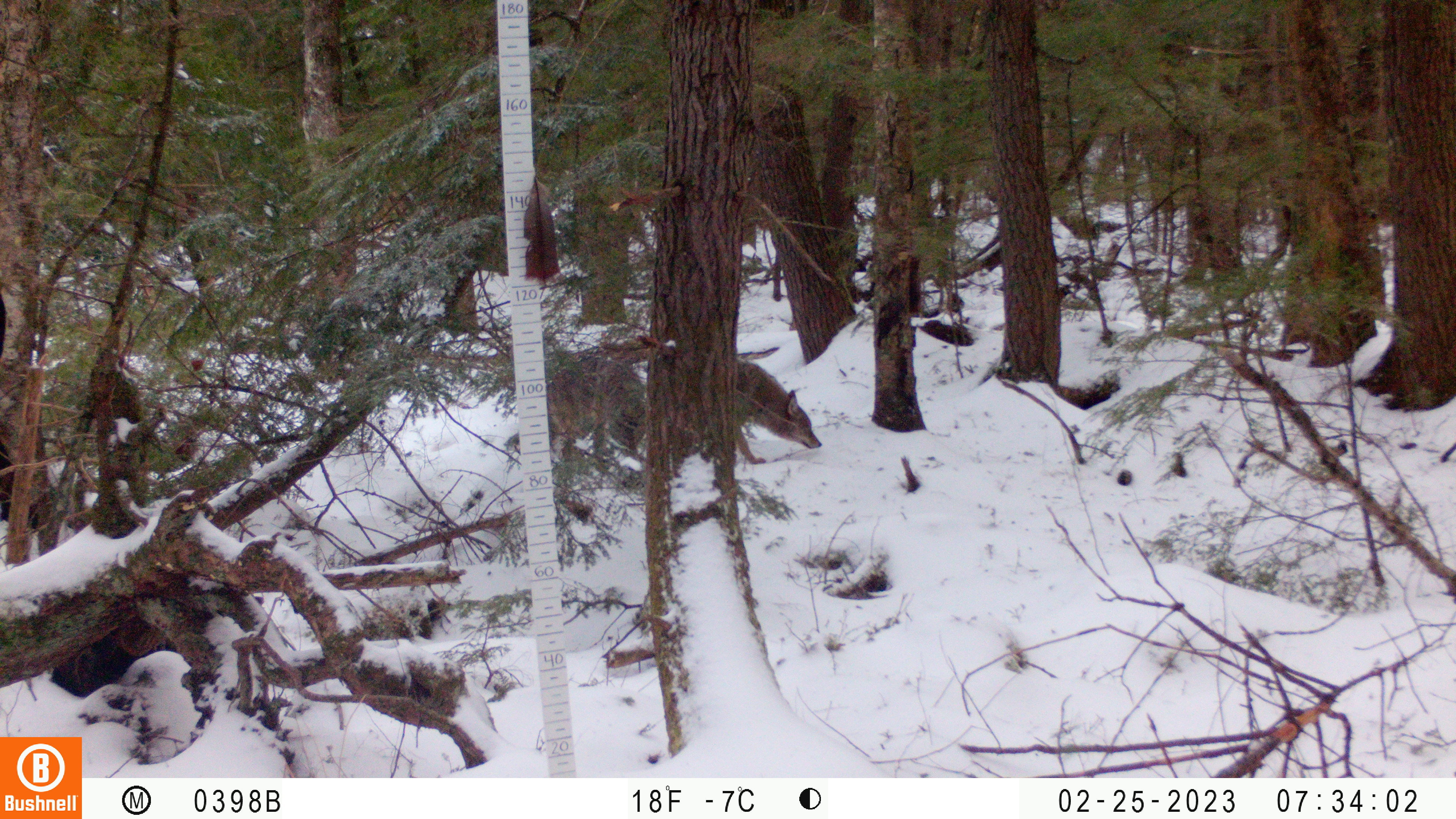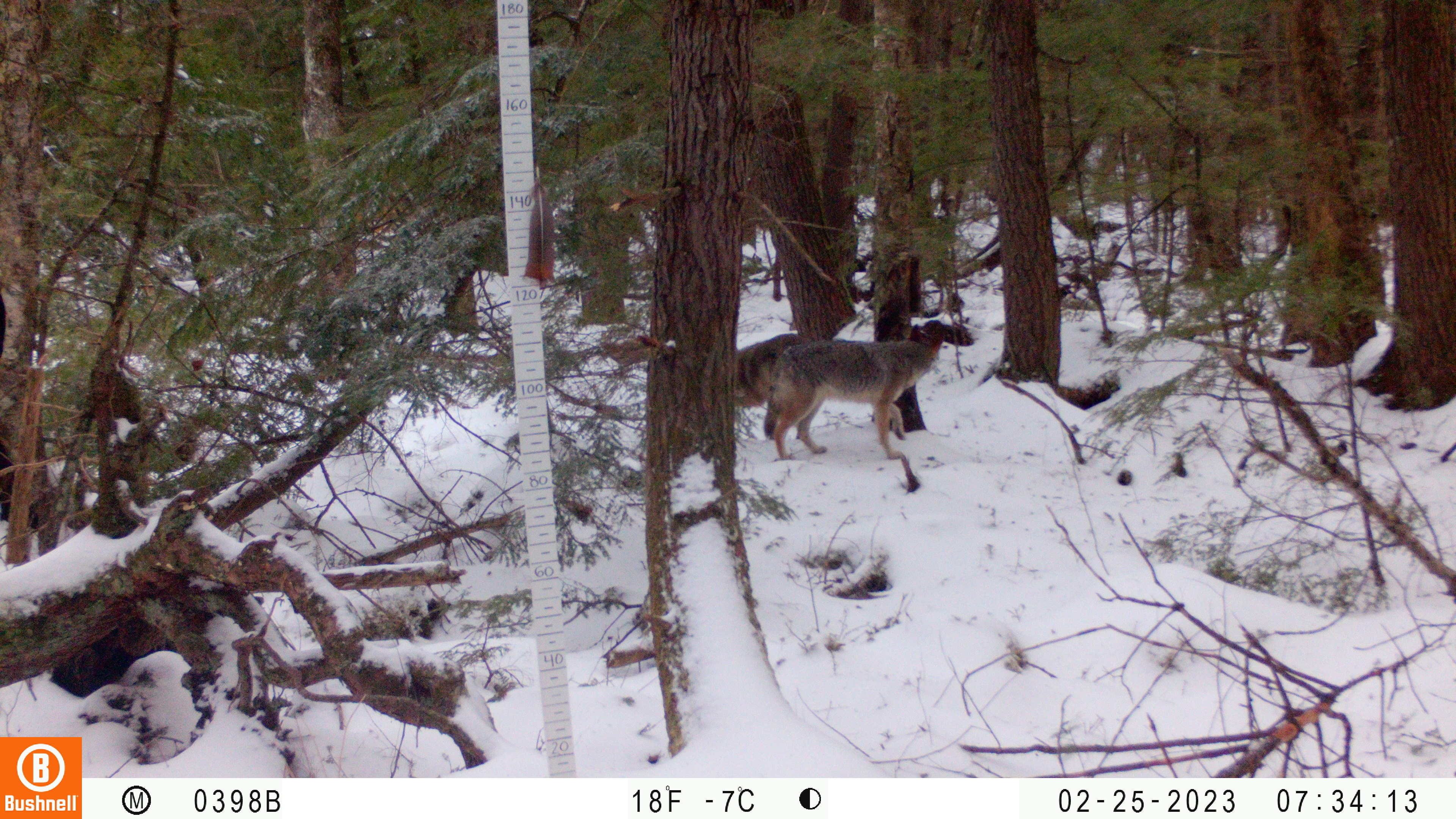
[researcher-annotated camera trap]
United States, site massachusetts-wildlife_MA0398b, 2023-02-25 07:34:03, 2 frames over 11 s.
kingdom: Animalia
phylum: Chordata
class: Mammalia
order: Carnivora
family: Canidae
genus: Canis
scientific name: Canis latrans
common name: coyote